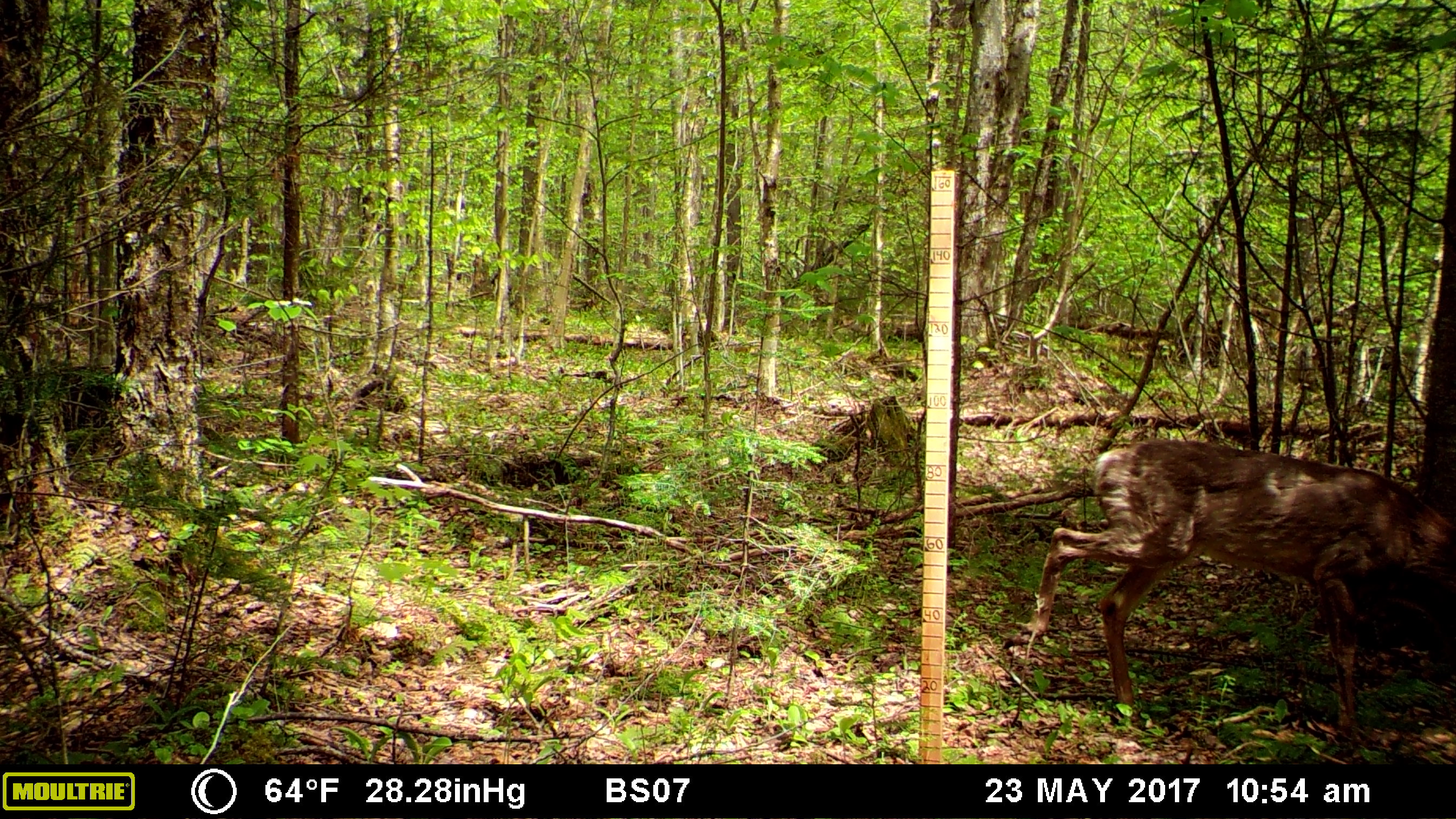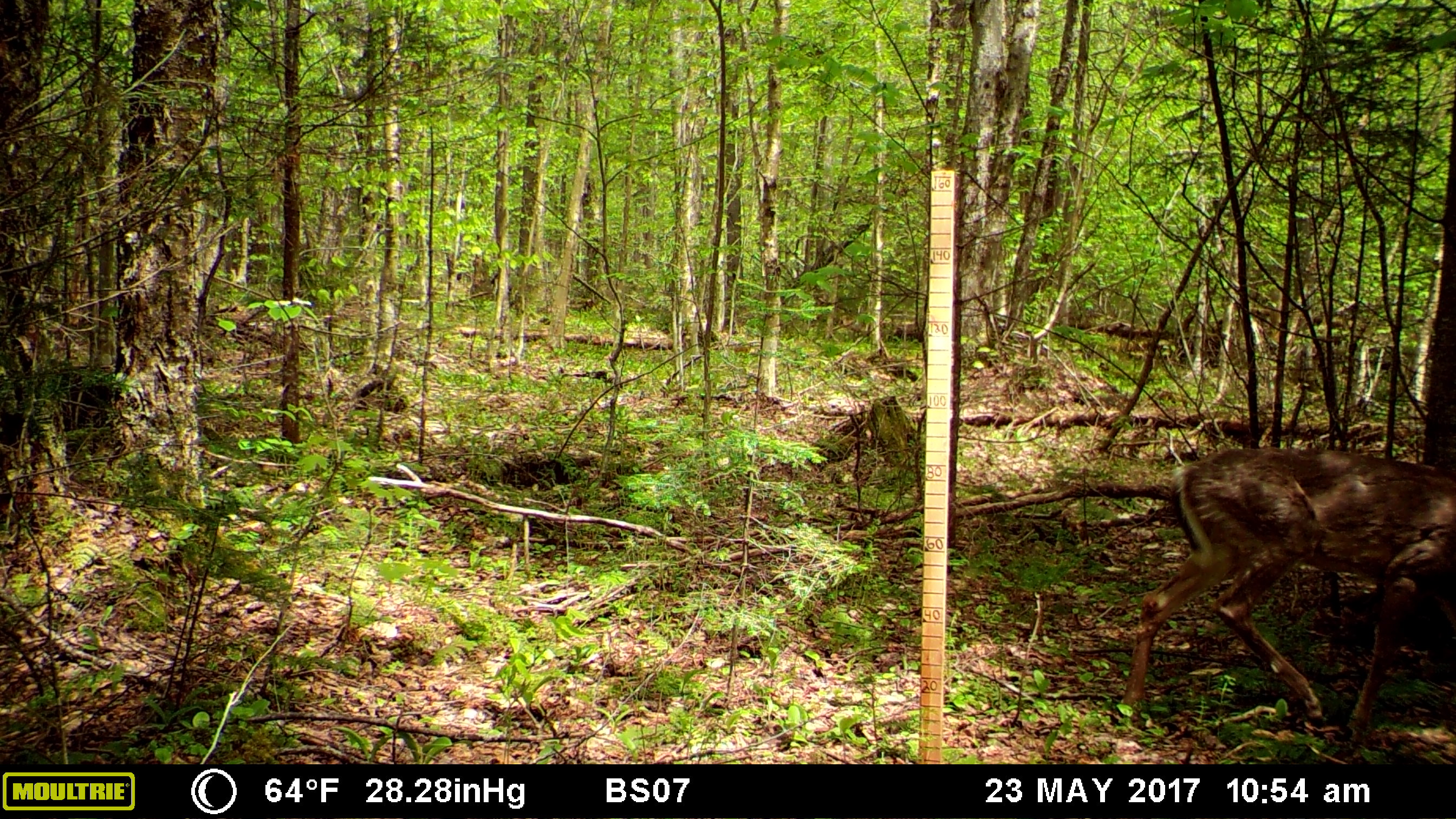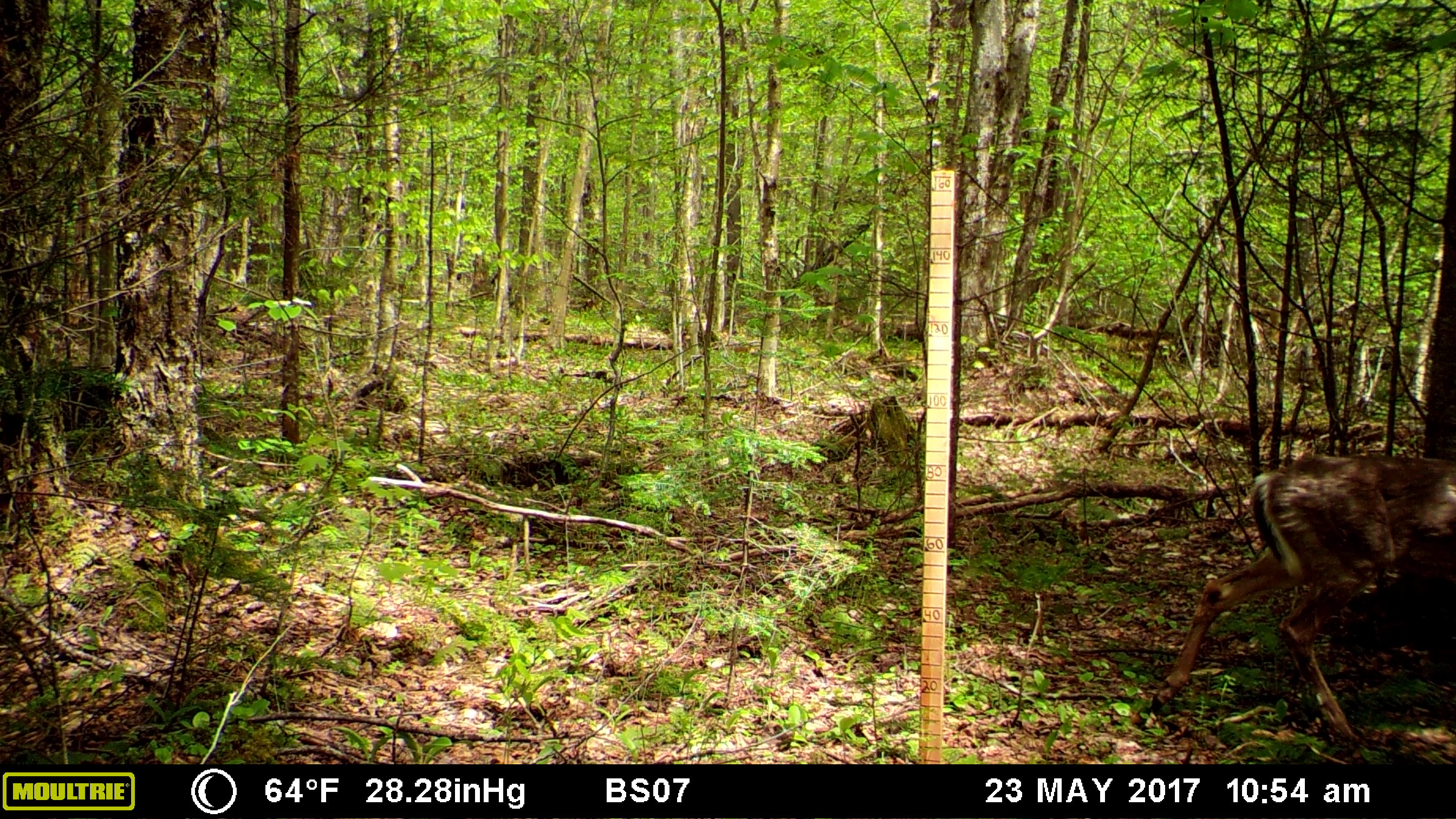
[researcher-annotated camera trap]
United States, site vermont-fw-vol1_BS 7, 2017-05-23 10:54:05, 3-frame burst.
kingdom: Animalia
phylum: Chordata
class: Mammalia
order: Artiodactyla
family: Cervidae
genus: Odocoileus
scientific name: Odocoileus virginianus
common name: white-tailed deer